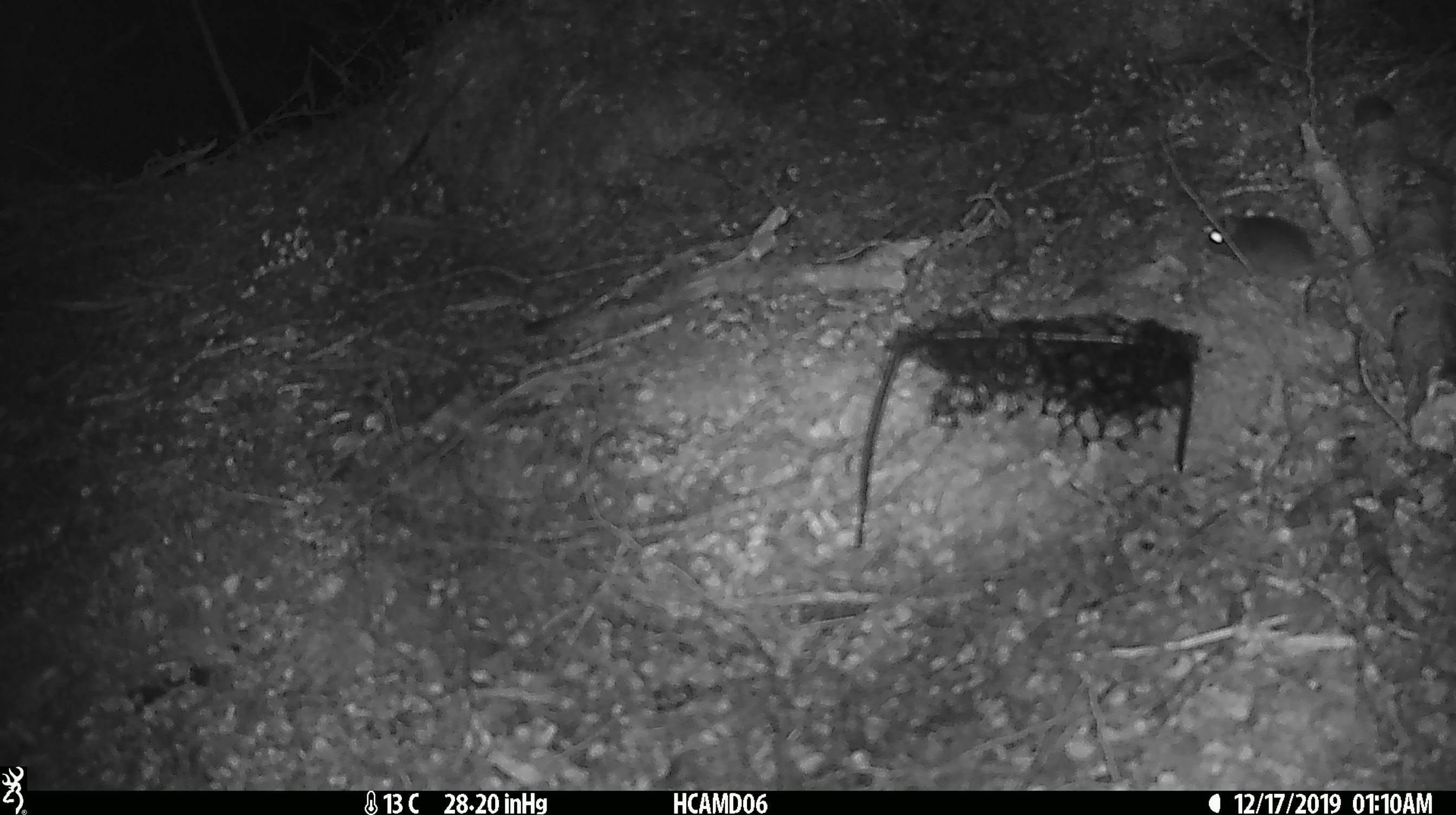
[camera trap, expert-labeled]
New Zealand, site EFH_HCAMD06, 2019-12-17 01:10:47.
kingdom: Animalia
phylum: Chordata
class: Mammalia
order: Rodentia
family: Muridae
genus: Mus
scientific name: Mus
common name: mouse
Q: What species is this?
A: Mouse (Mus).